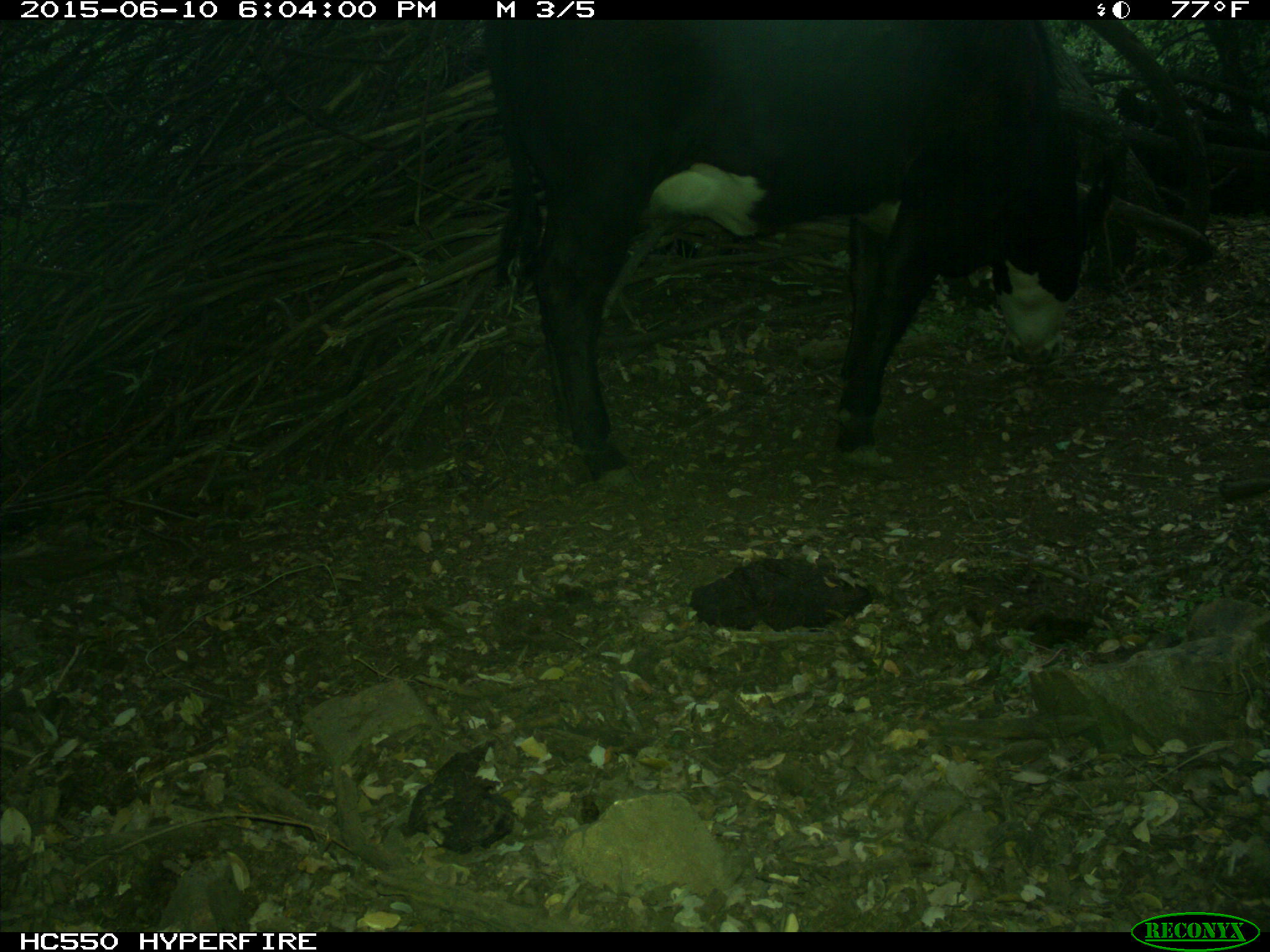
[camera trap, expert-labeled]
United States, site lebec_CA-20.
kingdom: Animalia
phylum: Chordata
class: Mammalia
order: Artiodactyla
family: Bovidae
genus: Bos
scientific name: Bos taurus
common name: domestic cow